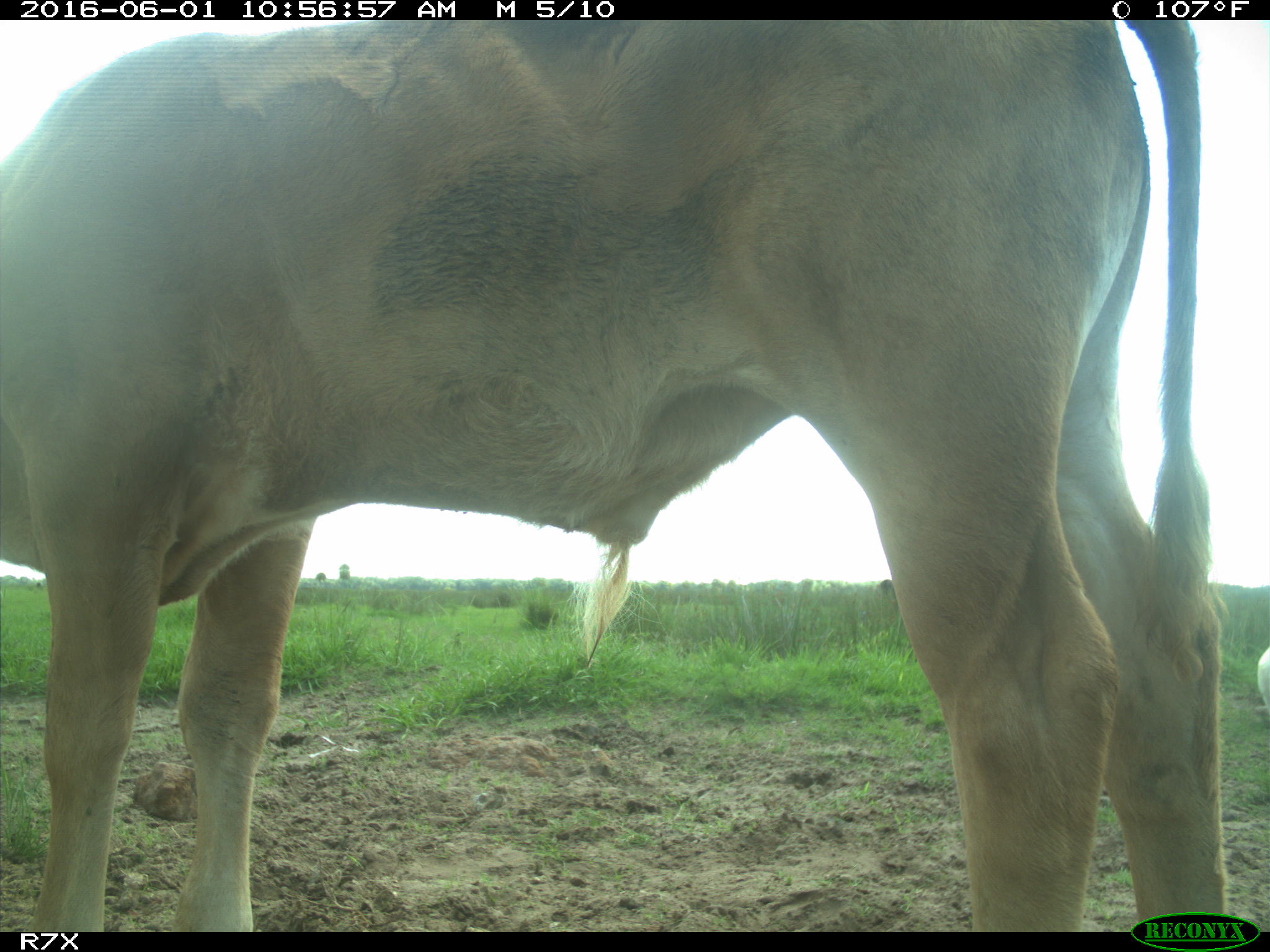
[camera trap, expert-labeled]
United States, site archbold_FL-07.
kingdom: Animalia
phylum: Chordata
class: Mammalia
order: Artiodactyla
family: Bovidae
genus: Bos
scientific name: Bos taurus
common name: domestic cow